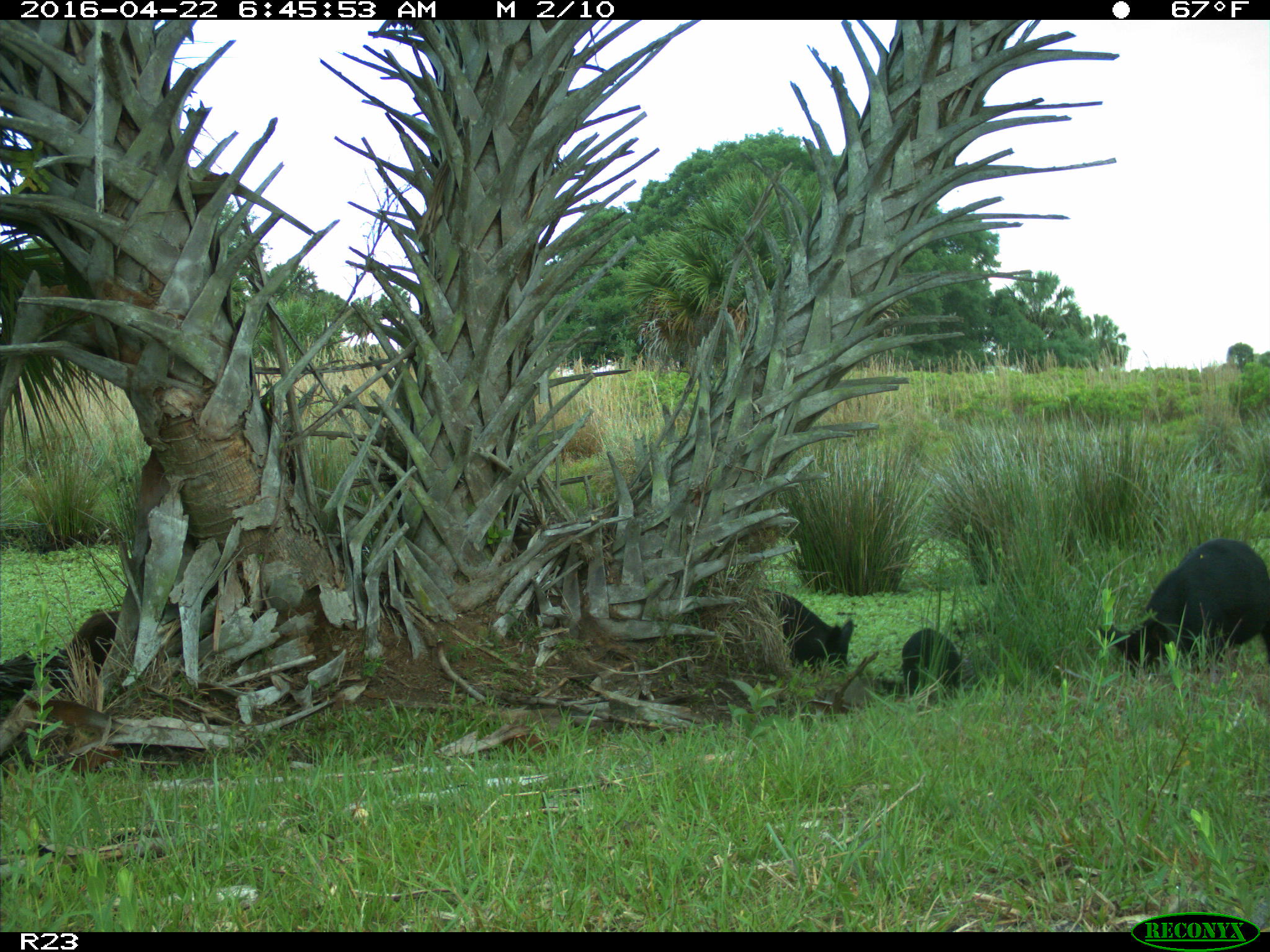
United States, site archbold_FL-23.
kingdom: Animalia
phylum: Chordata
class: Mammalia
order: Artiodactyla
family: Suidae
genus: Sus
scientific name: Sus scrofa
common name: wild boar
Sus scrofa (wild boar).